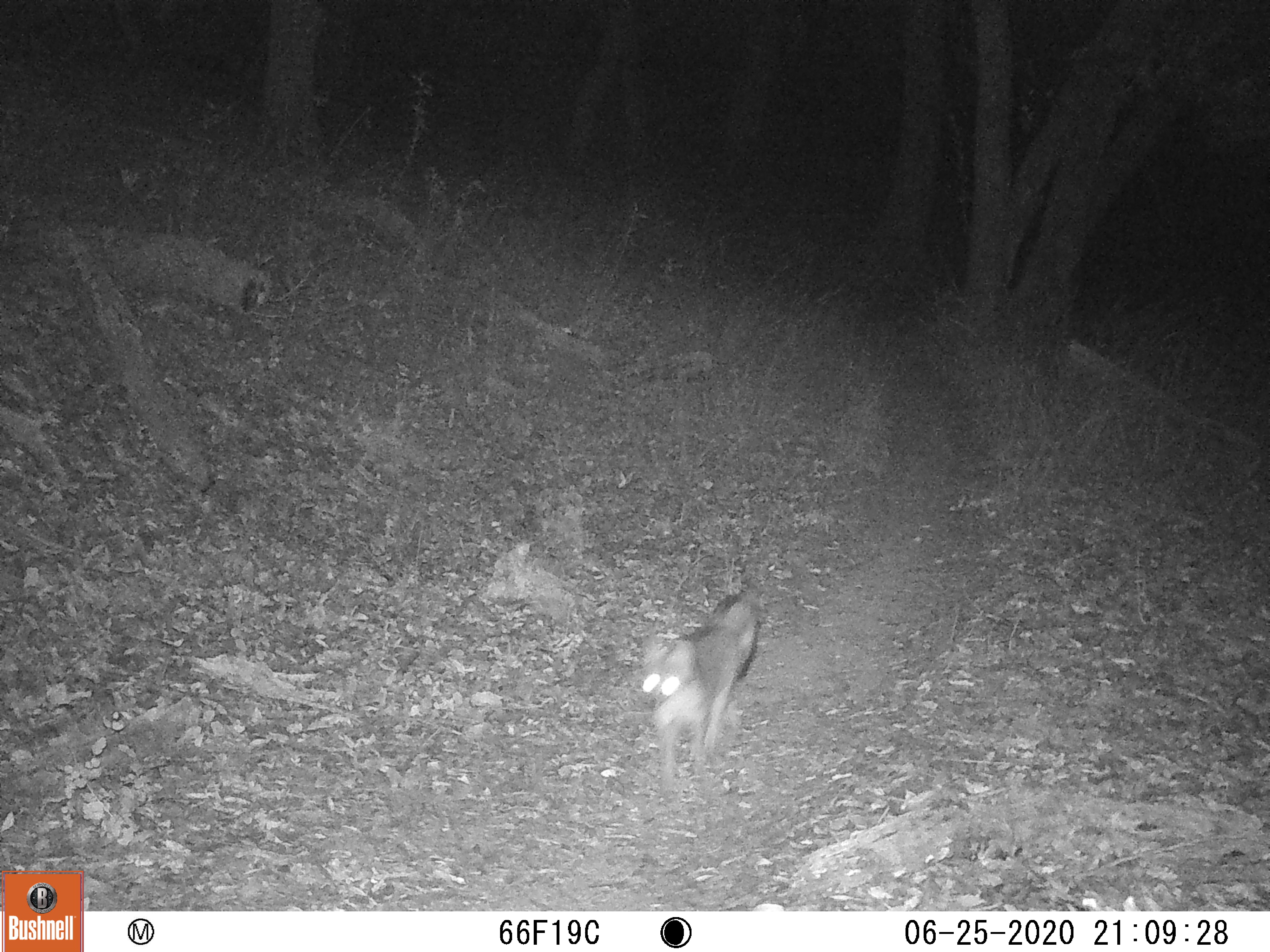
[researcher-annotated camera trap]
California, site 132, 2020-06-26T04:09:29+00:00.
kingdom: Animalia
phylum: Chordata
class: Mammalia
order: Carnivora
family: Canidae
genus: Urocyon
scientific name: Urocyon cinereoargenteus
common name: gray fox